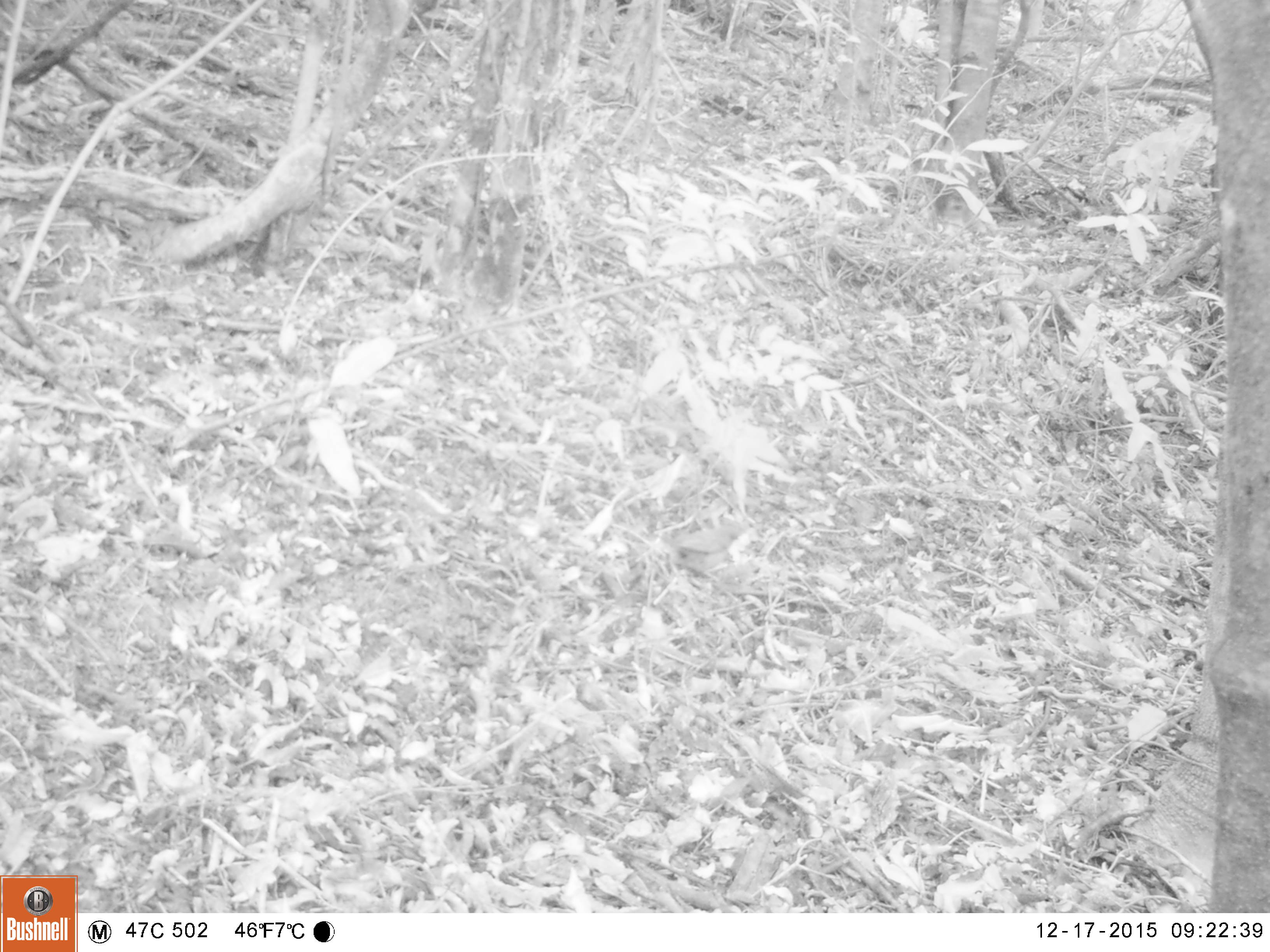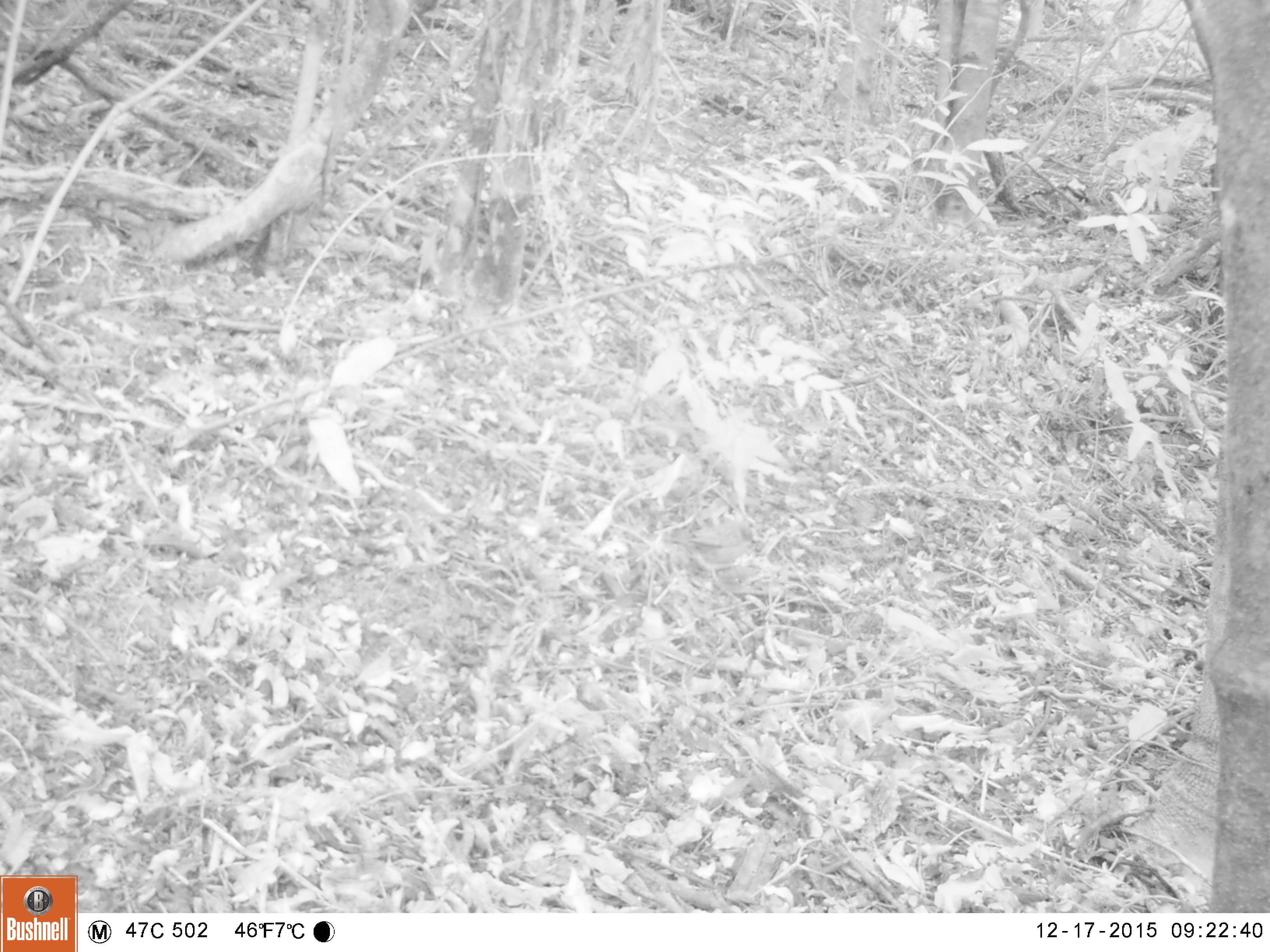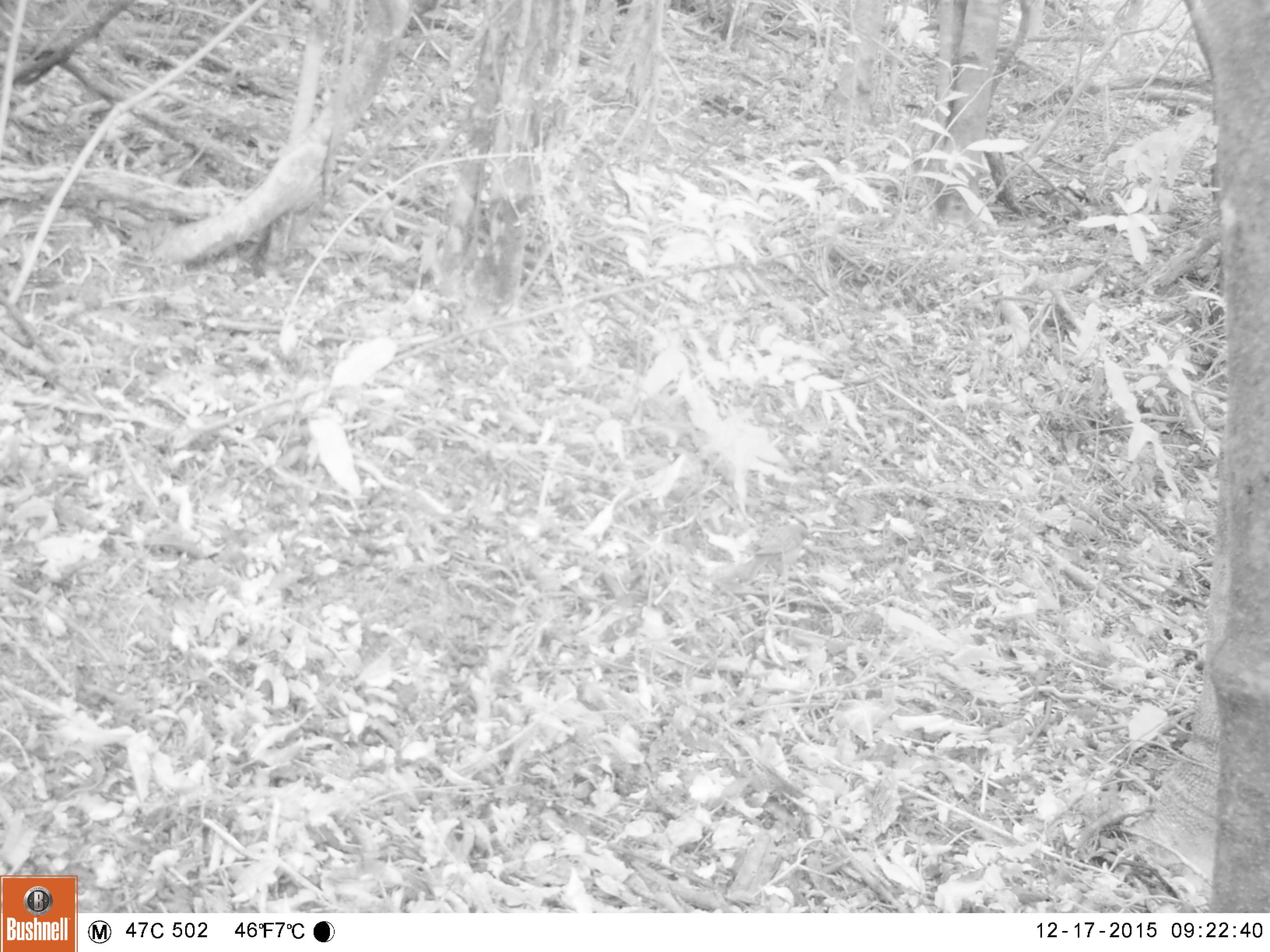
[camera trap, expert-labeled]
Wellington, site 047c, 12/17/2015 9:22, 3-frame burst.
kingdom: Animalia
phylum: Chordata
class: Aves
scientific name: Aves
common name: bird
Bird (Aves).